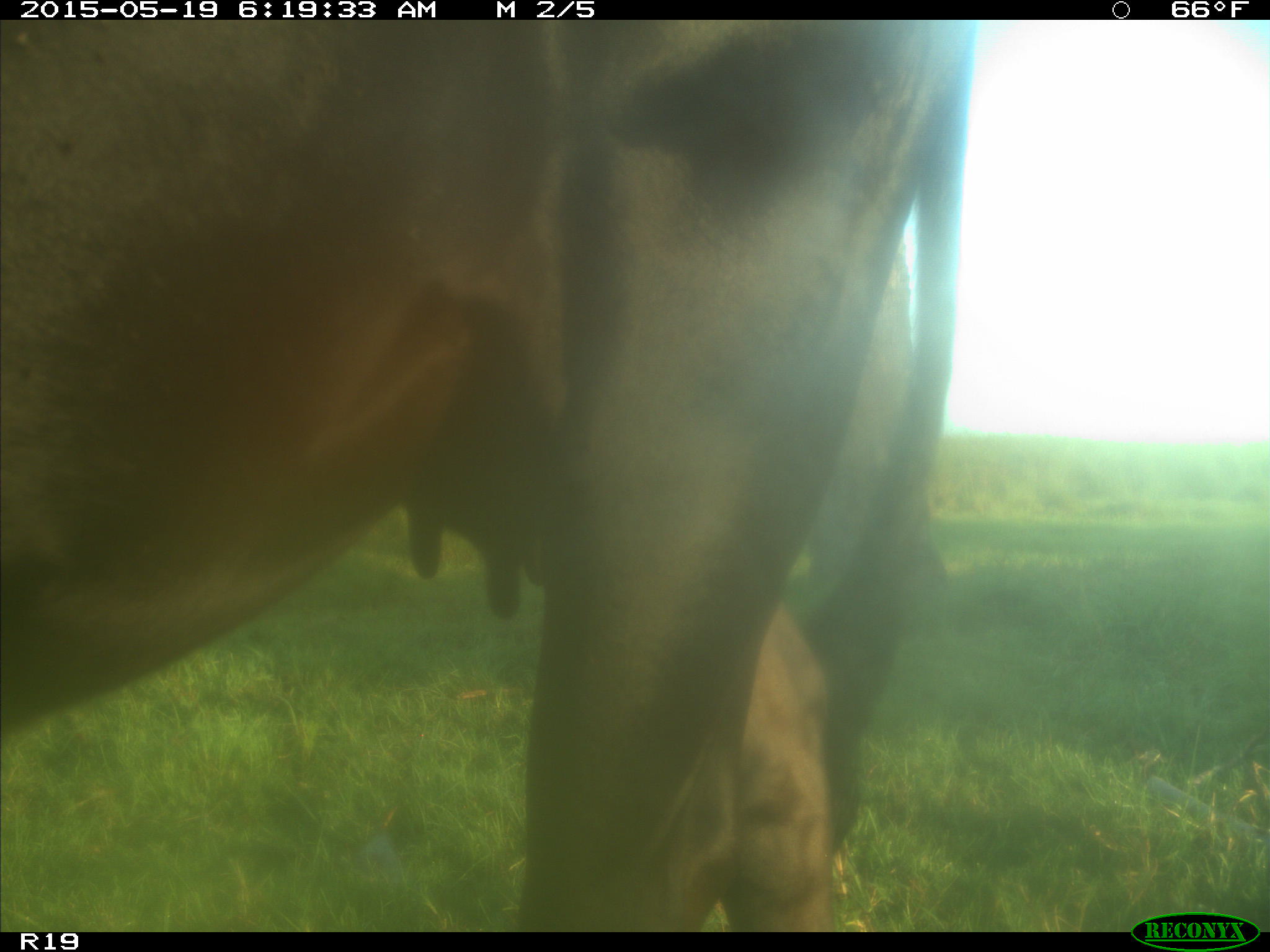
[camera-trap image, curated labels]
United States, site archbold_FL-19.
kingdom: Animalia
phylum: Chordata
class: Mammalia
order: Artiodactyla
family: Bovidae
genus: Bos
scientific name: Bos taurus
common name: domestic cow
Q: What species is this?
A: Bos taurus (domestic cow).